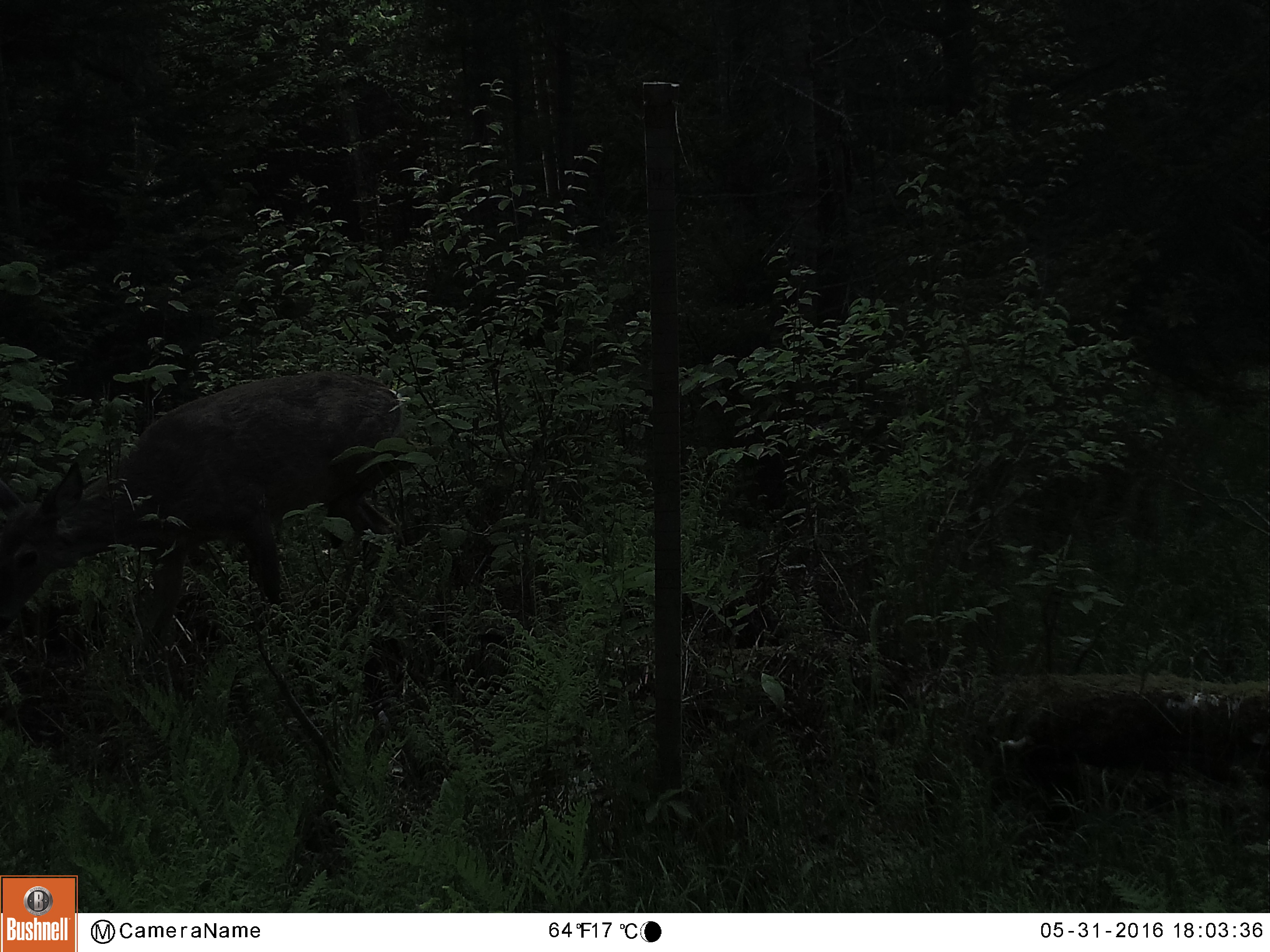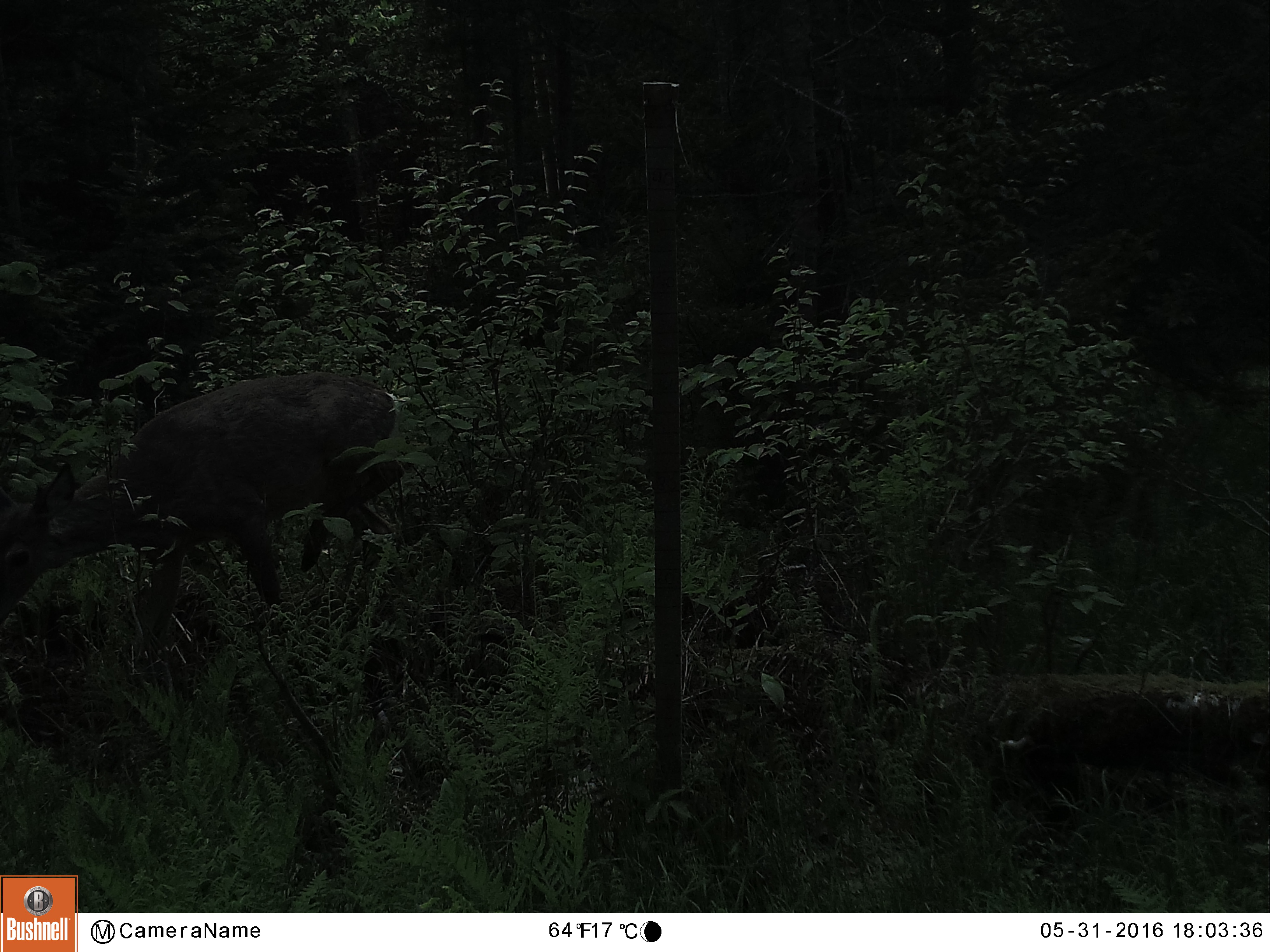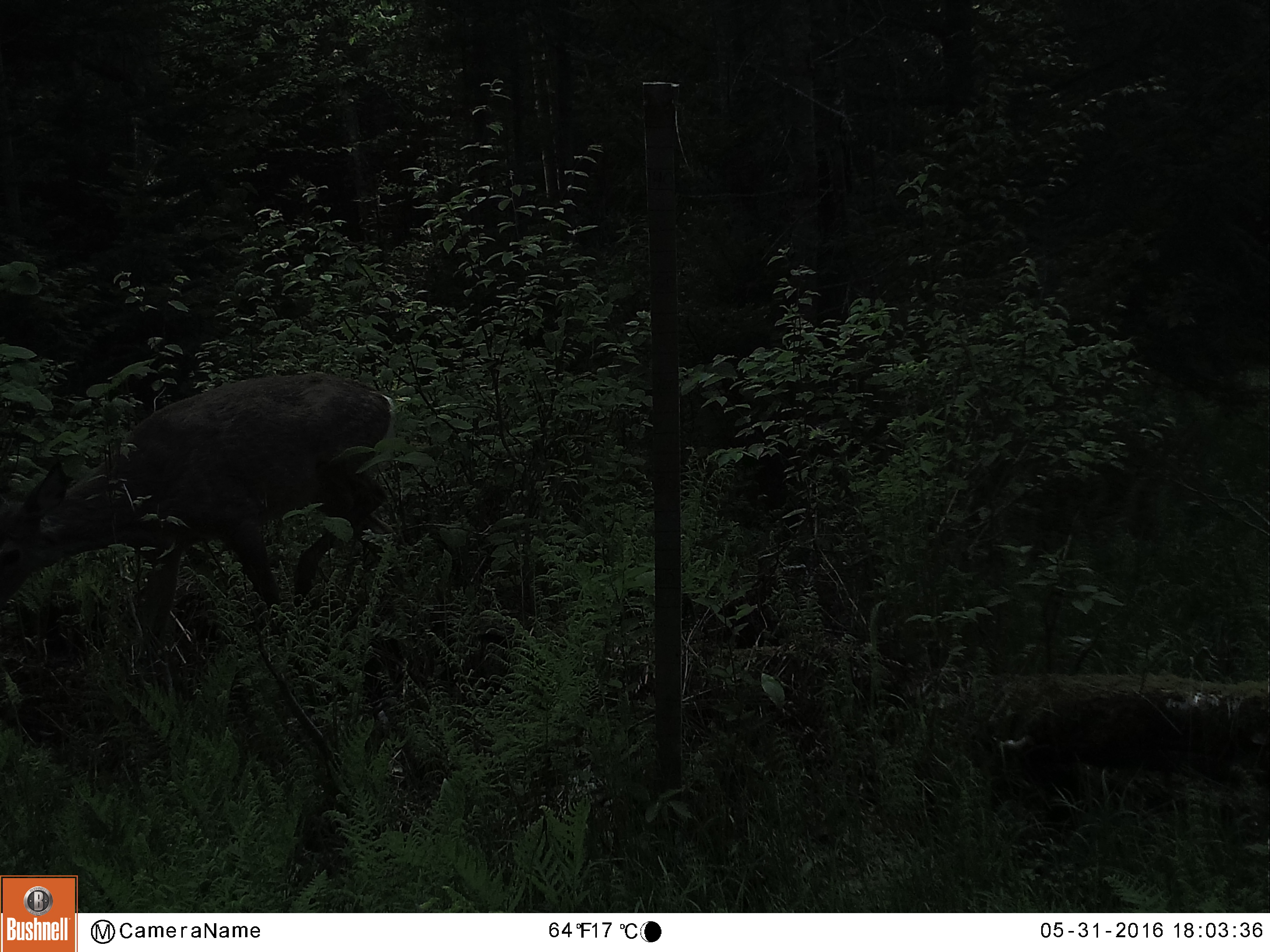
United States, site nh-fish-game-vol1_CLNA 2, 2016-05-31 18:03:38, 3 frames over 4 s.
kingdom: Animalia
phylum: Chordata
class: Mammalia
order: Artiodactyla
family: Cervidae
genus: Odocoileus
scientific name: Odocoileus virginianus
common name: white-tailed deer